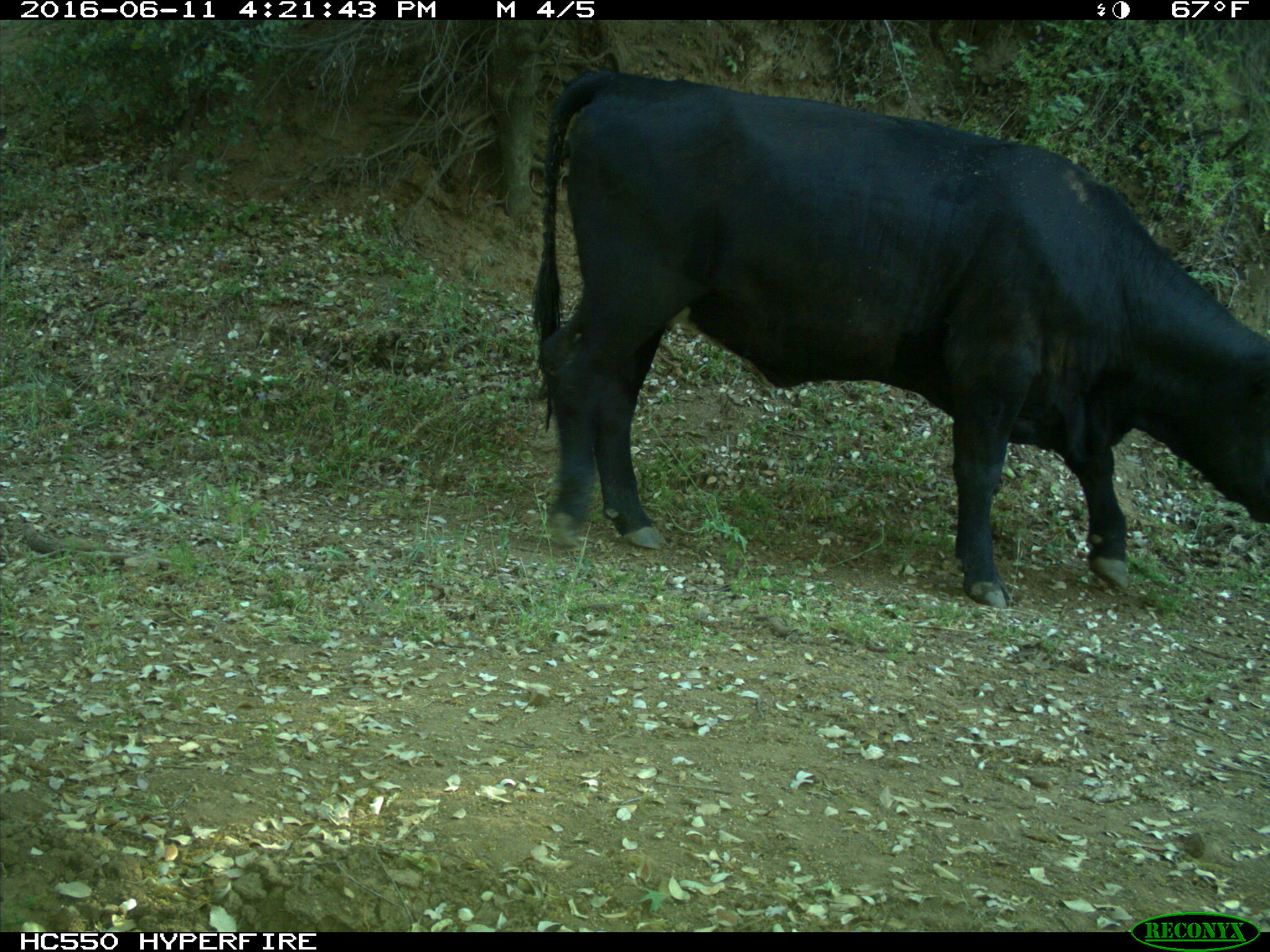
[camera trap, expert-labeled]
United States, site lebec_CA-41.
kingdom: Animalia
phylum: Chordata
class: Mammalia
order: Artiodactyla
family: Bovidae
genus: Bos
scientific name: Bos taurus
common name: domestic cow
Bos taurus (domestic cow).